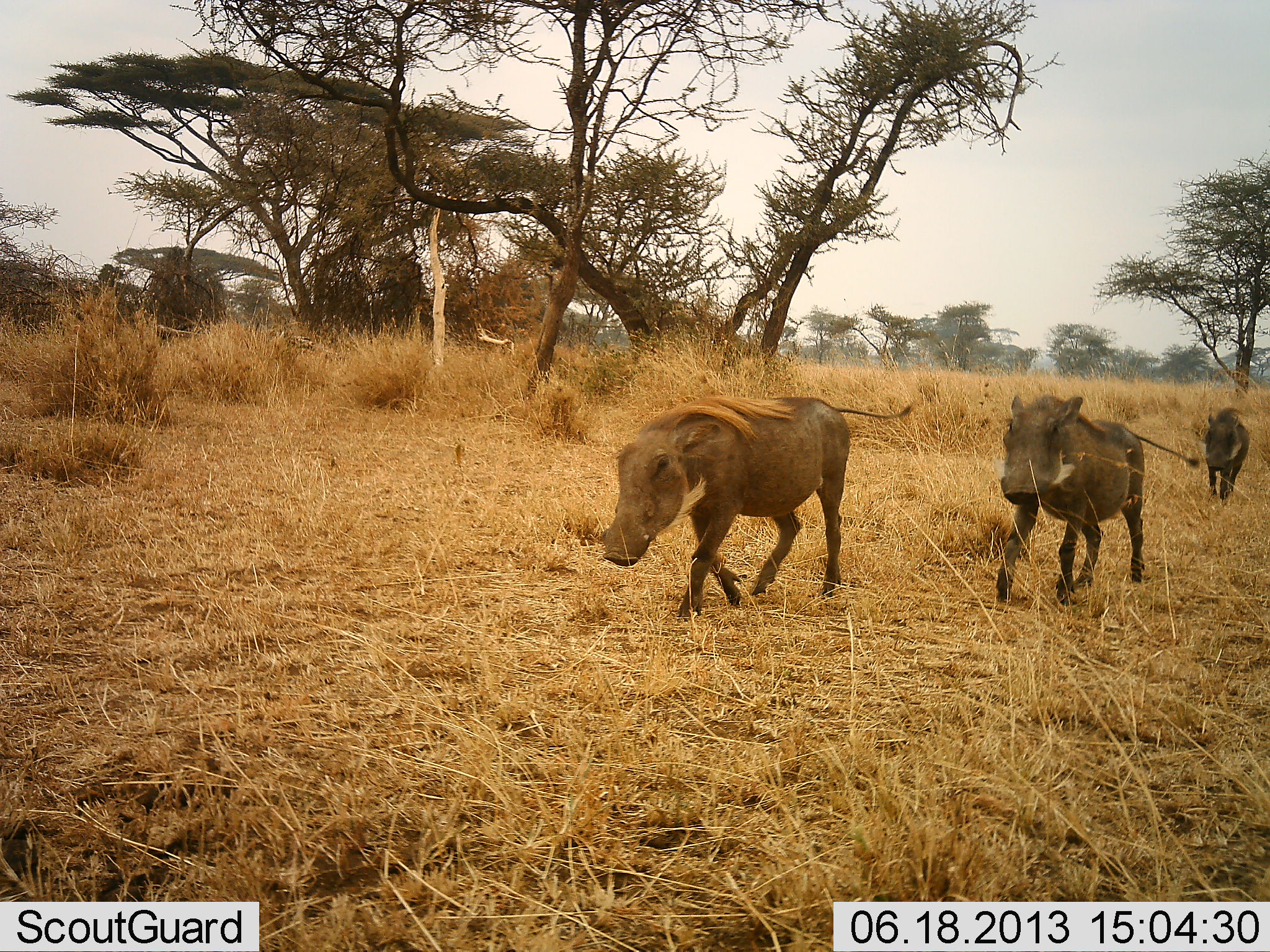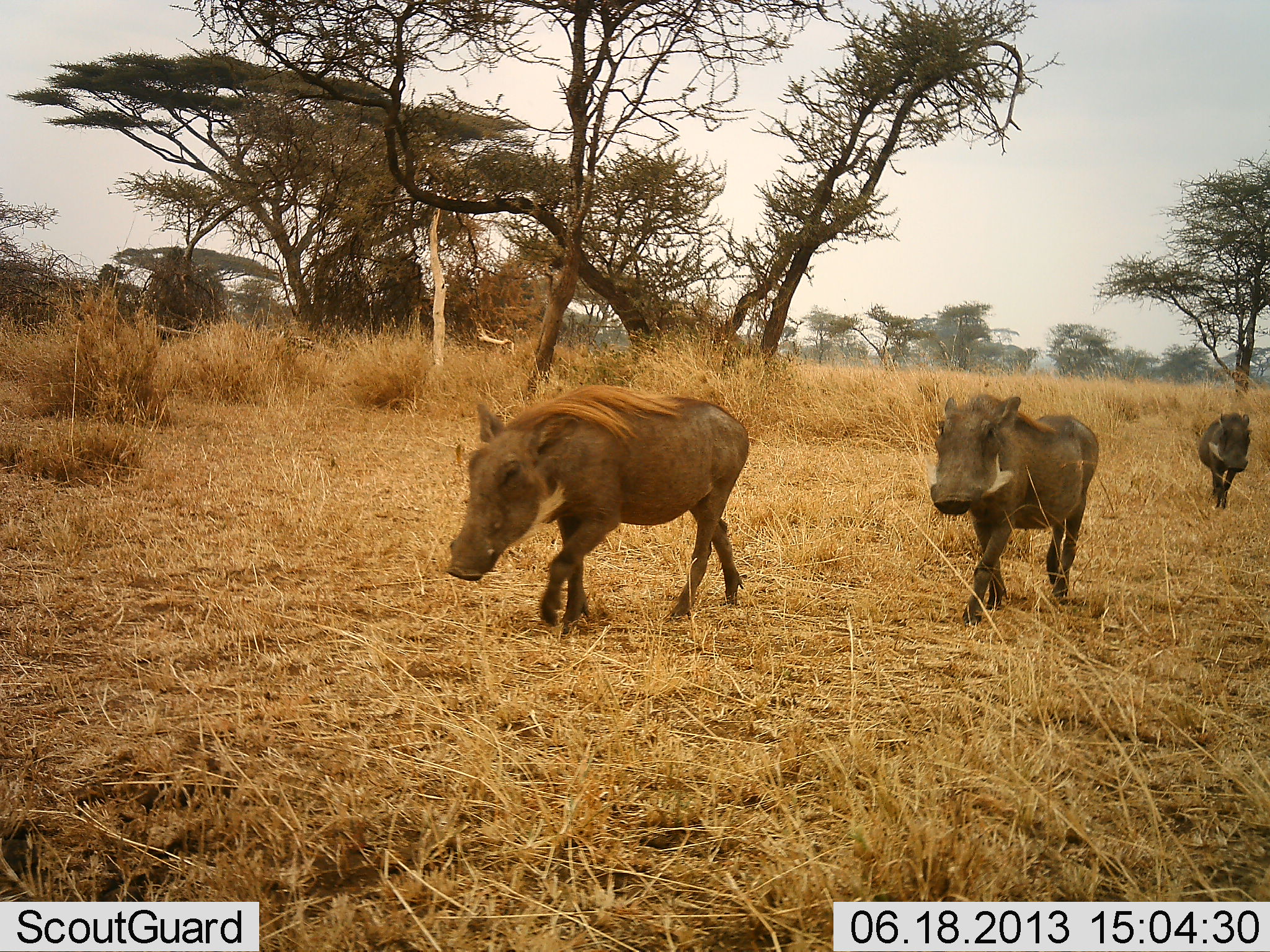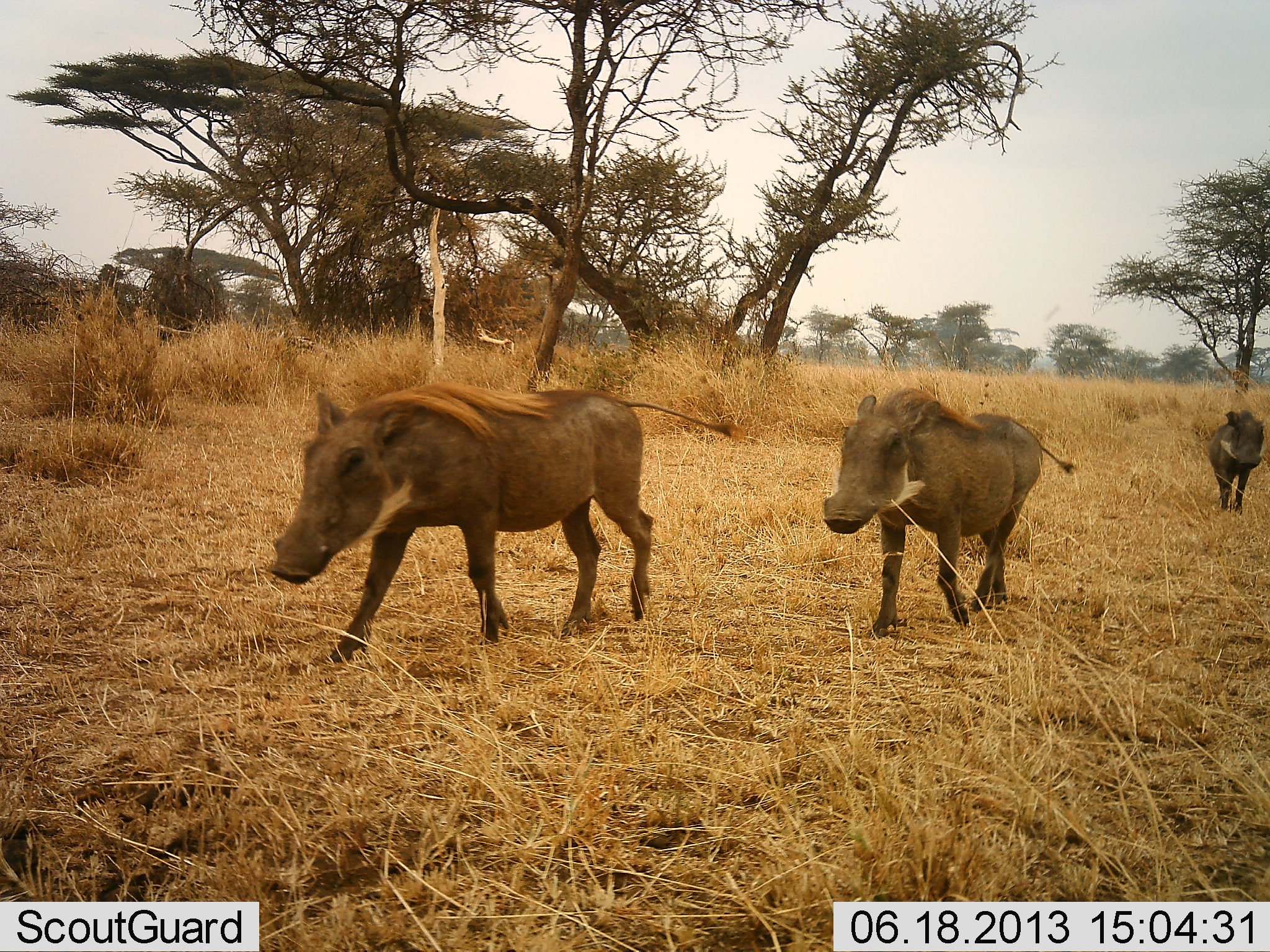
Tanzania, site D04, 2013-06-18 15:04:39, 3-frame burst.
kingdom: Animalia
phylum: Chordata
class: Mammalia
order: Artiodactyla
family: Suidae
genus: Phacochoerus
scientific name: Phacochoerus africanus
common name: warthog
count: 3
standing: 0%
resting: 0%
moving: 100%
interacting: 0%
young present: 3%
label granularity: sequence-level